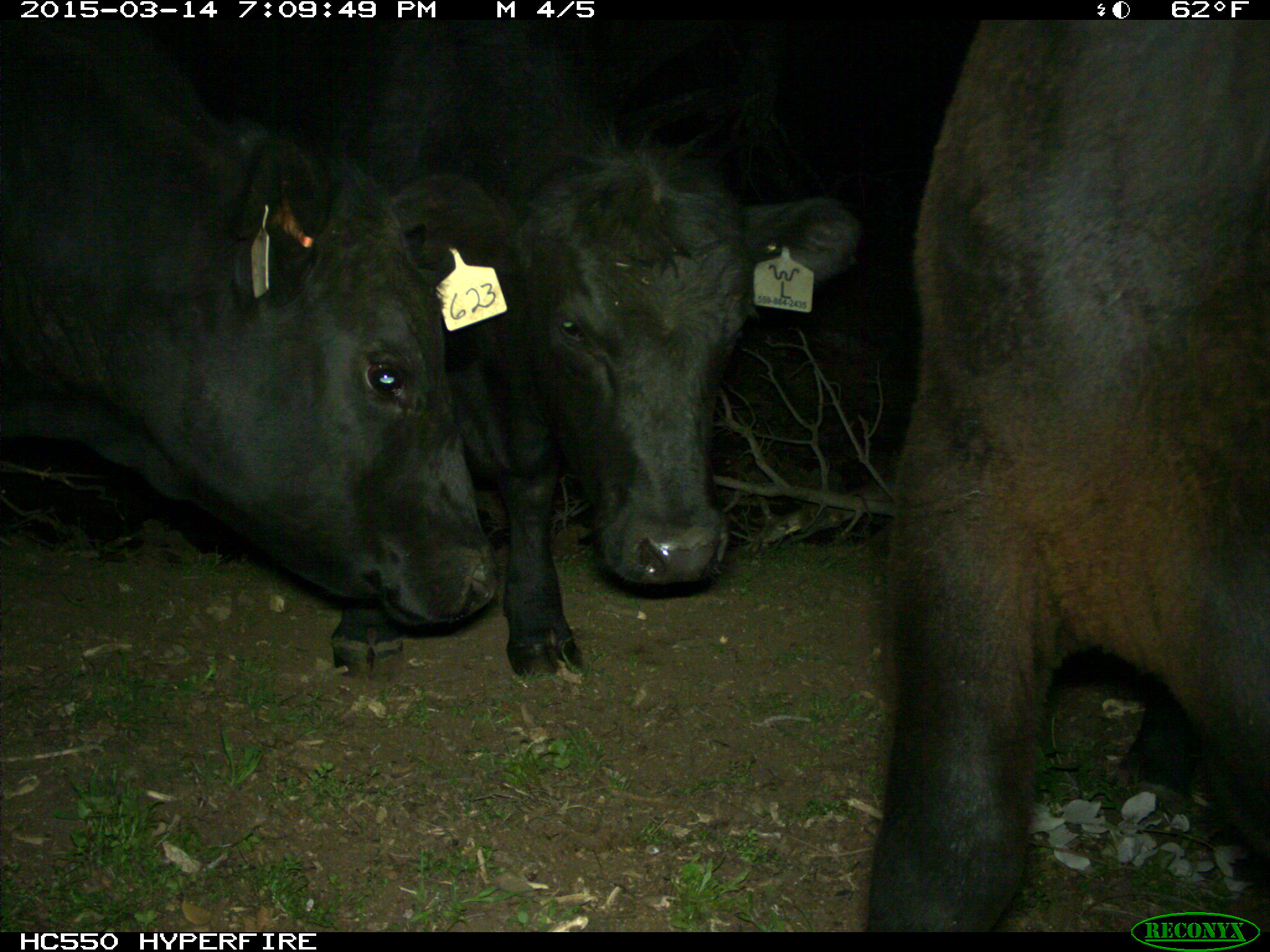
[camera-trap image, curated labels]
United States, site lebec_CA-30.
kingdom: Animalia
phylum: Chordata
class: Mammalia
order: Artiodactyla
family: Bovidae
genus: Bos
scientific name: Bos taurus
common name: domestic cow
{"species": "Bos taurus (domestic cow)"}